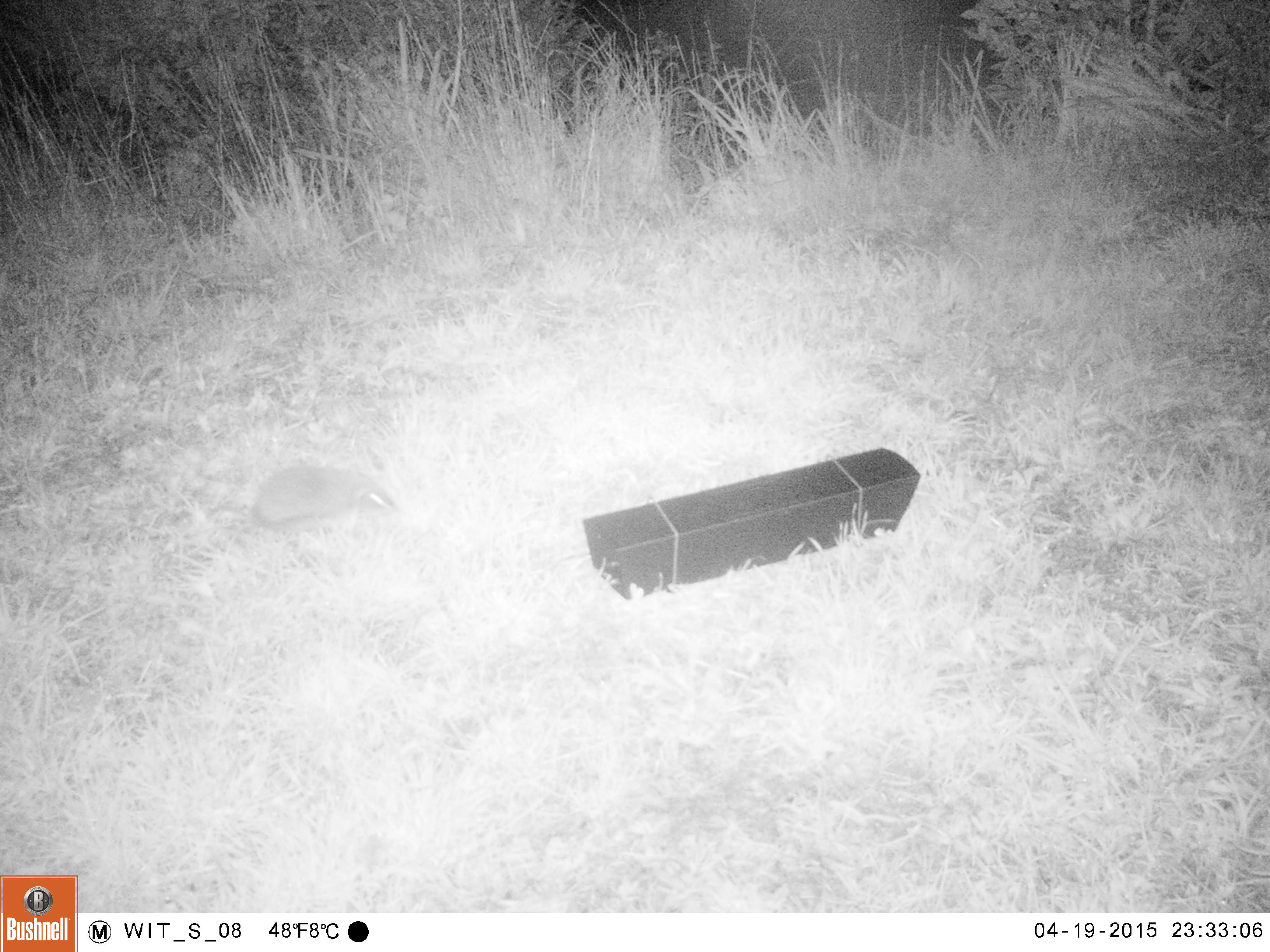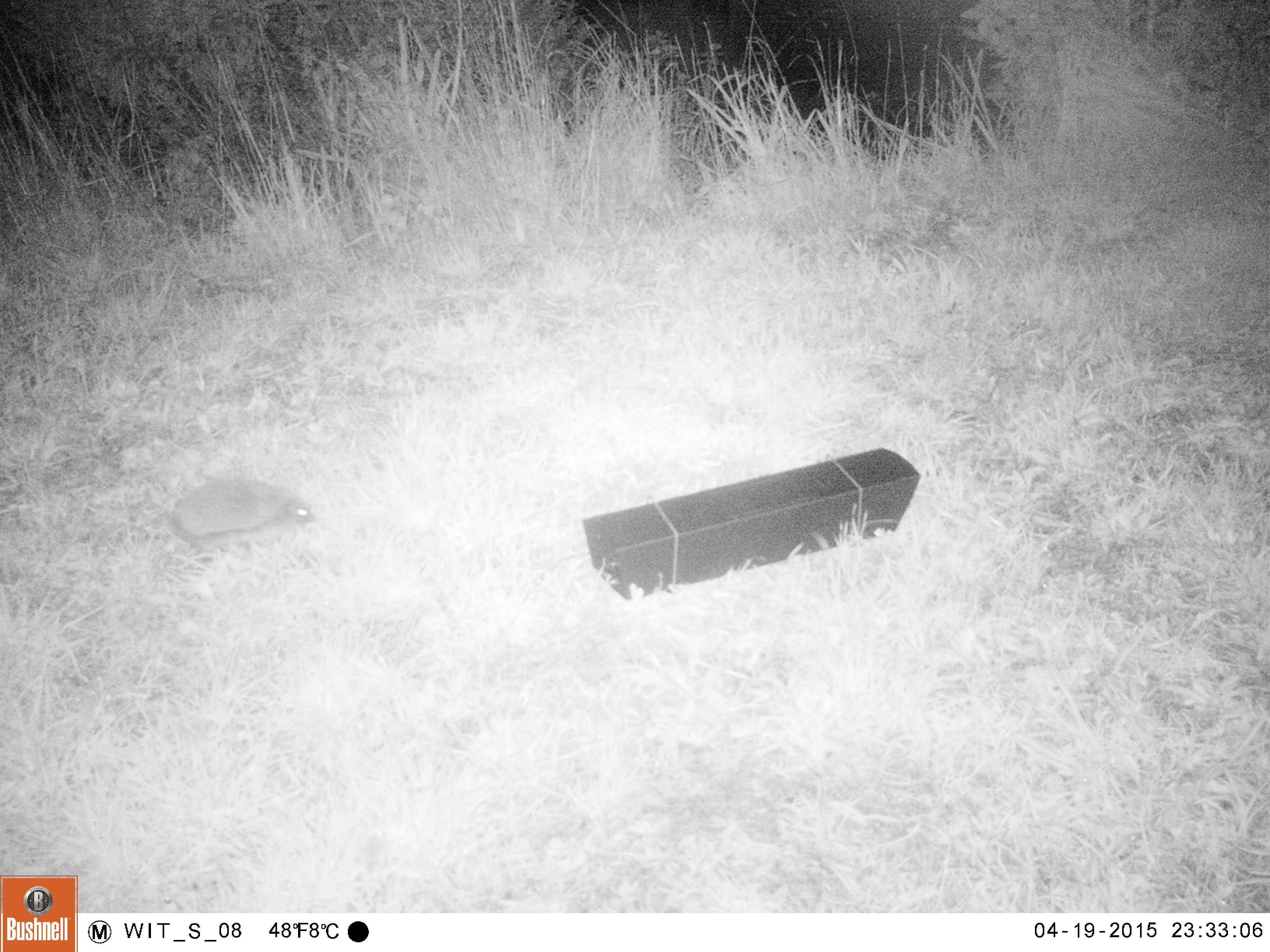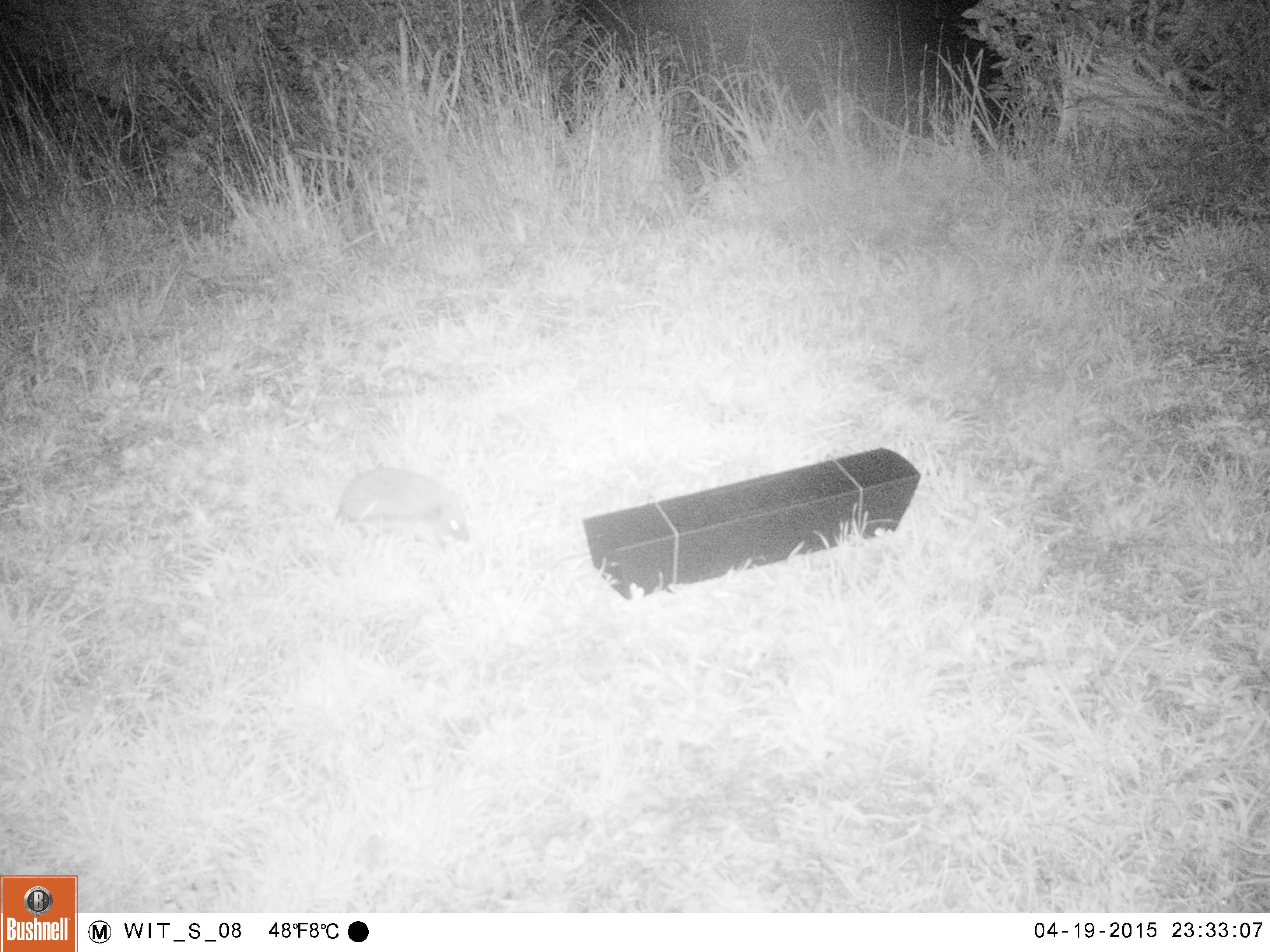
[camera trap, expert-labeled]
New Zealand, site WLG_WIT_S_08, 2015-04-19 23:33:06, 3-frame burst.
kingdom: Animalia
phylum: Chordata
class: Mammalia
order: Eulipotyphla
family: Erinaceidae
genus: Erinaceus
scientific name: Erinaceus europaeus europaeus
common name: european hedgehog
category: hedgehog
Hedgehog (european hedgehog) (Erinaceus europaeus europaeus).